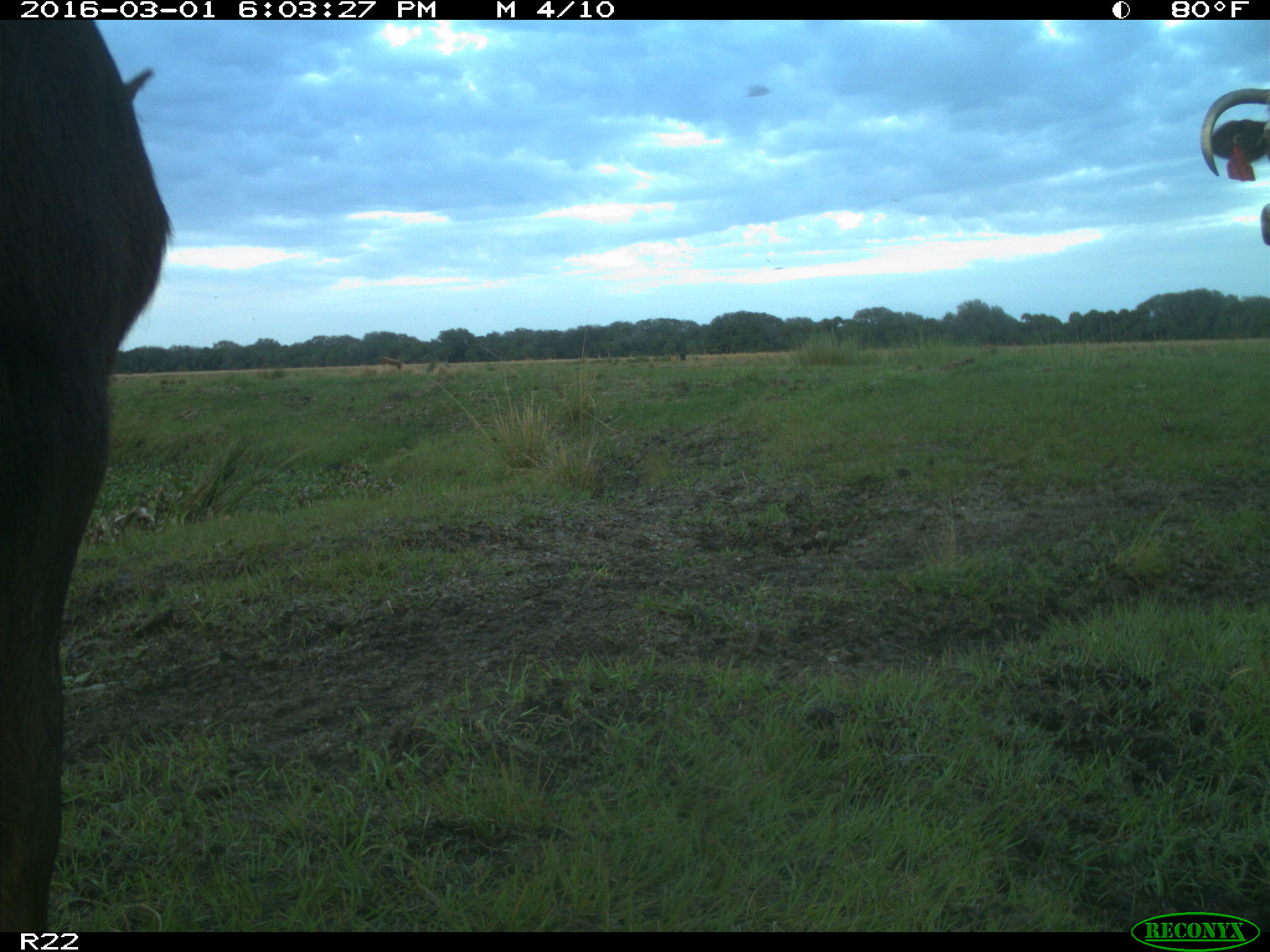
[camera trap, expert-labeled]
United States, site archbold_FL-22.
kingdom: Animalia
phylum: Chordata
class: Mammalia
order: Artiodactyla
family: Bovidae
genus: Bos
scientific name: Bos taurus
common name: domestic cow